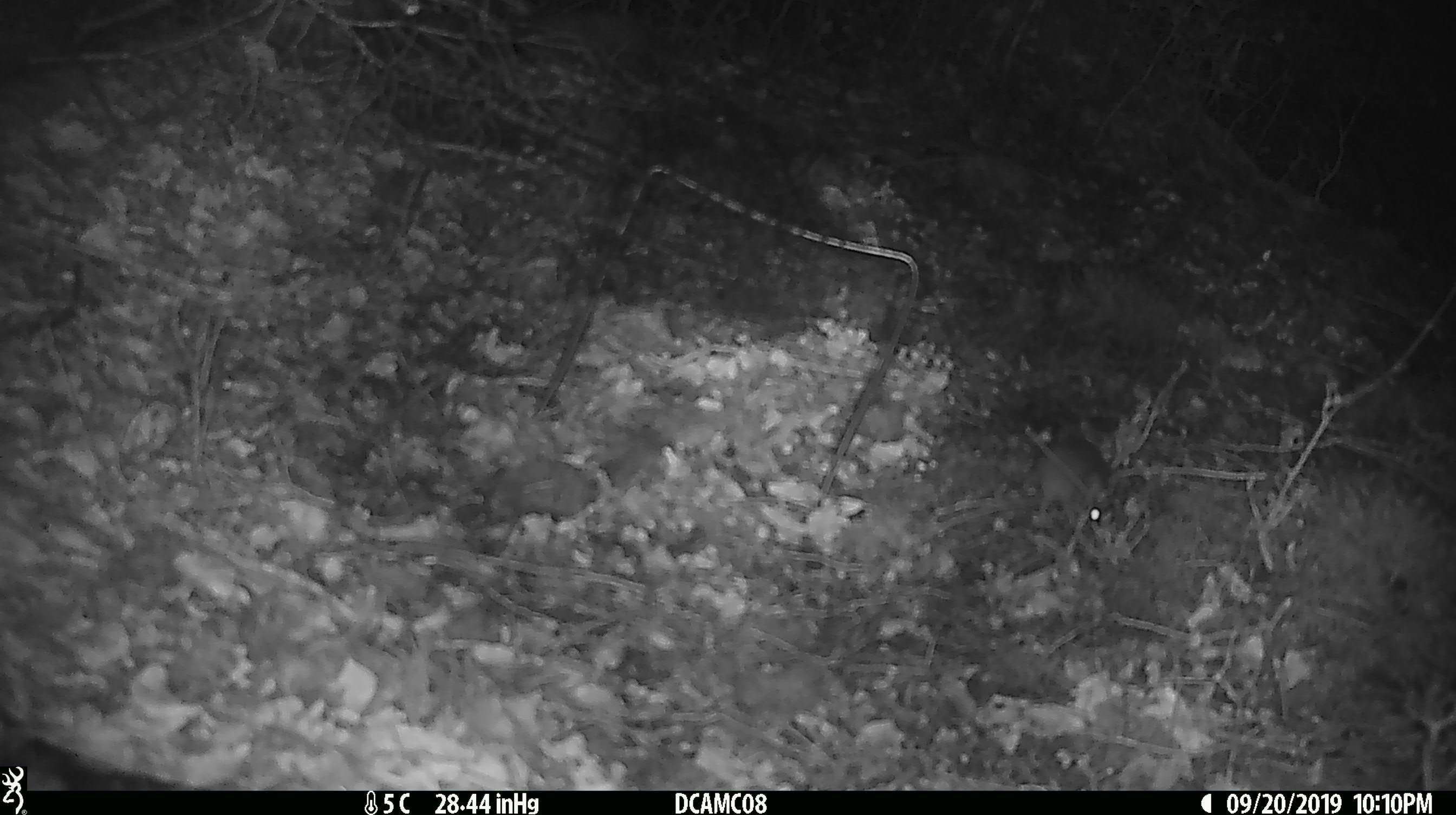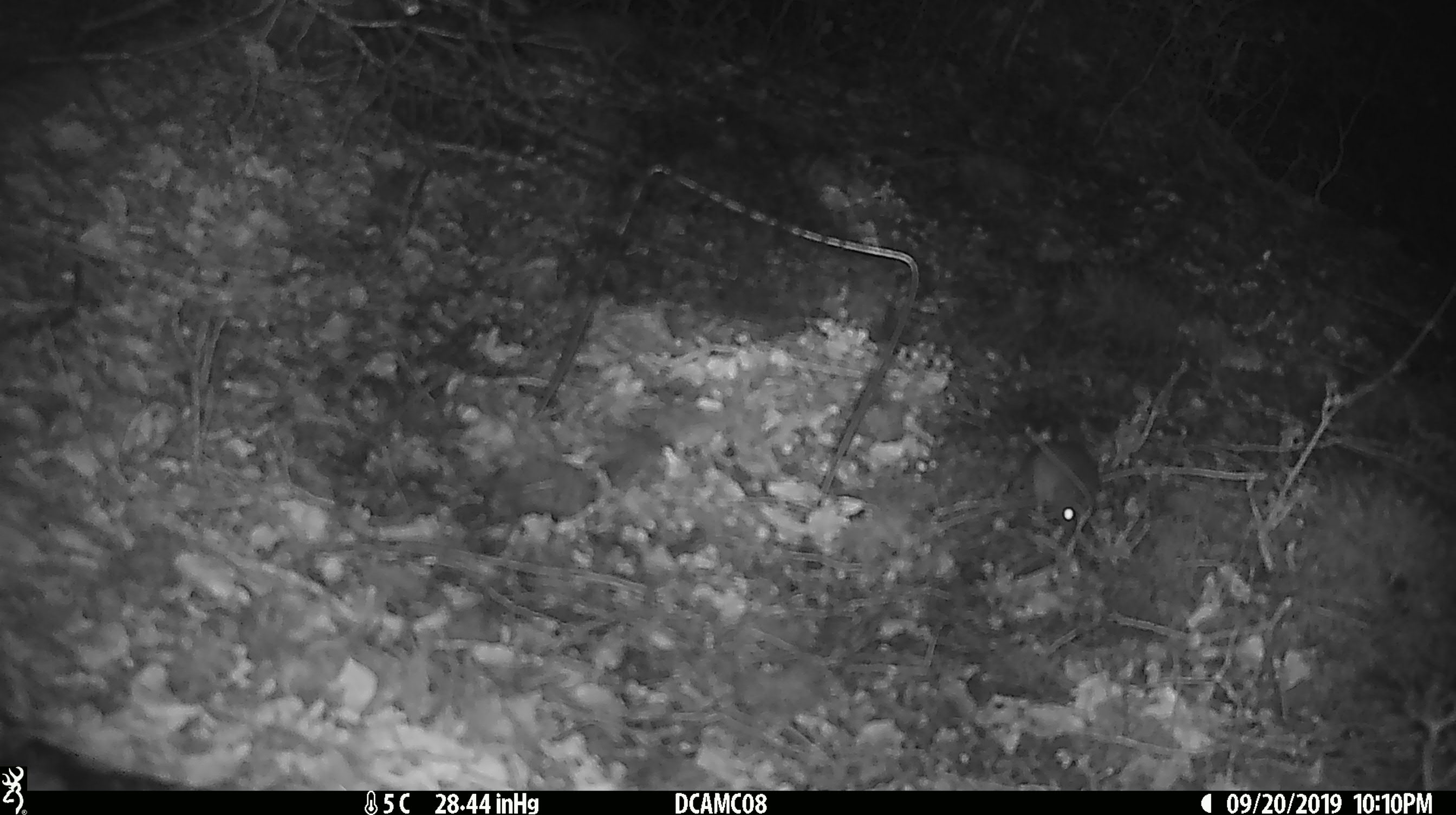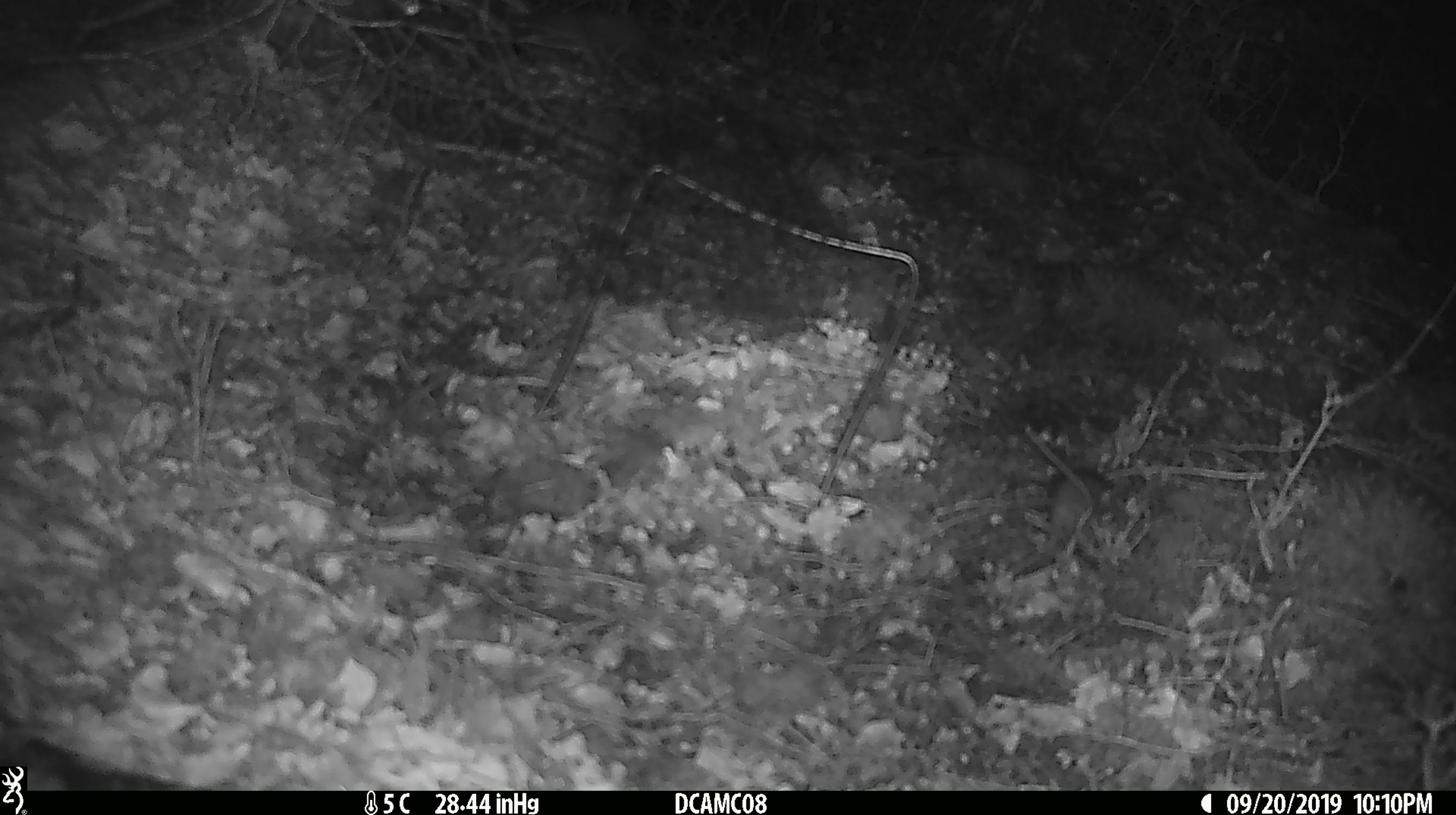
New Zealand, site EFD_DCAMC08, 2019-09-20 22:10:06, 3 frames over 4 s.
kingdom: Animalia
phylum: Chordata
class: Mammalia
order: Rodentia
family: Muridae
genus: Mus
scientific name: Mus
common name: mouse